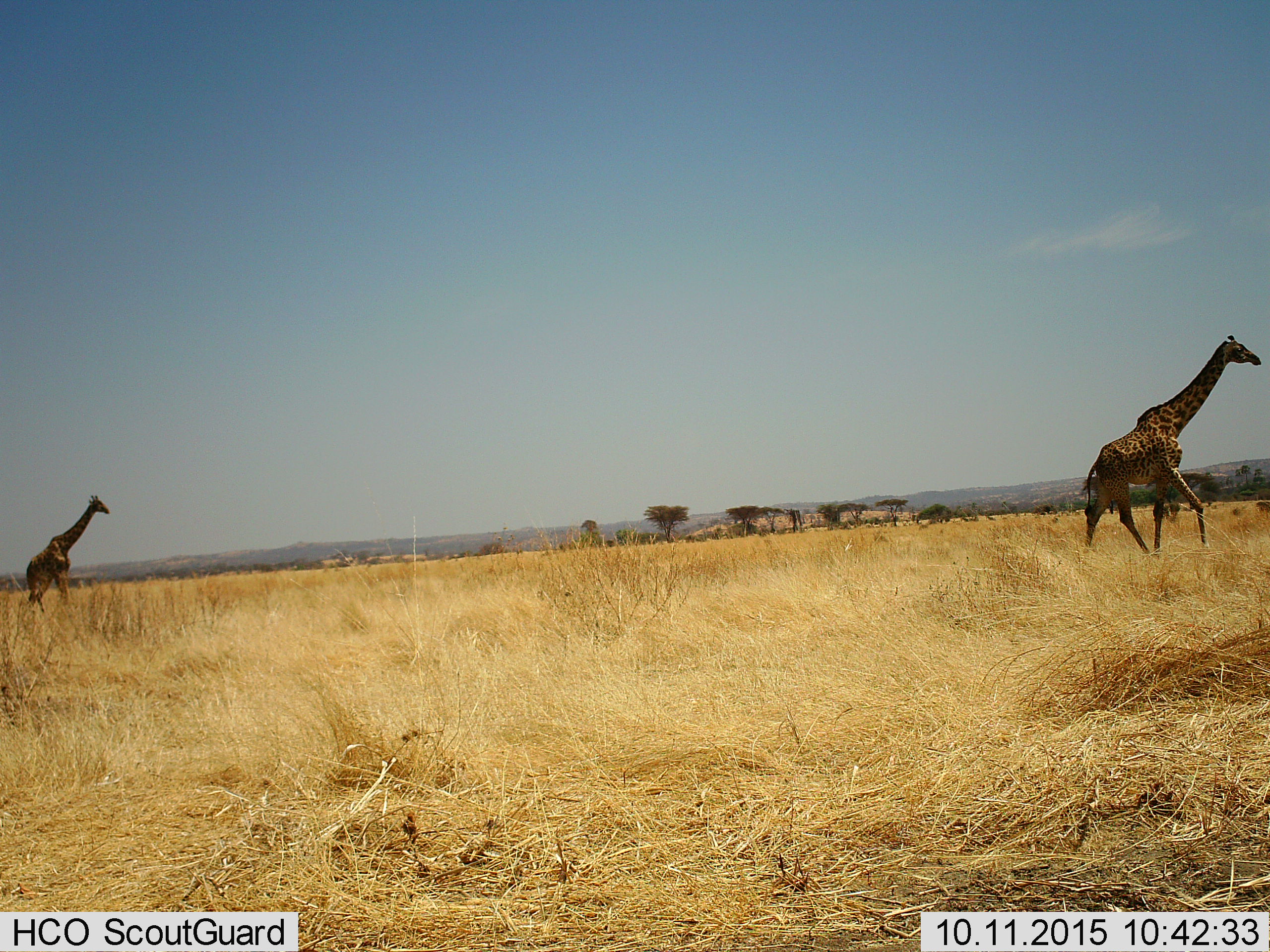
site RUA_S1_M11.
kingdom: Animalia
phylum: Chordata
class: Mammalia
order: Artiodactyla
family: Giraffidae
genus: Giraffa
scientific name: Giraffa camelopardalis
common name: giraffe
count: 2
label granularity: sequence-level